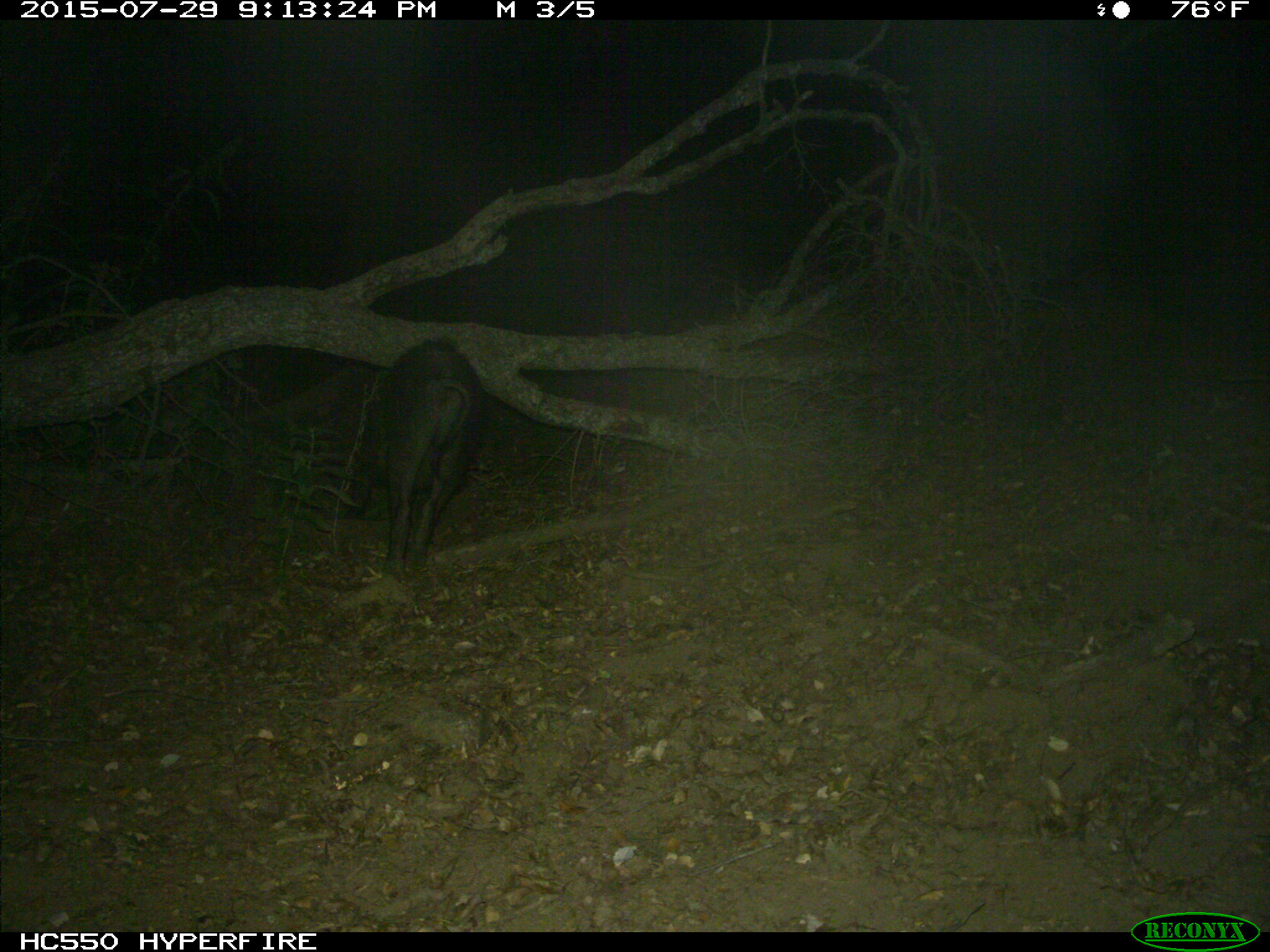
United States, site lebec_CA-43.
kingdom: Animalia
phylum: Chordata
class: Mammalia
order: Artiodactyla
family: Suidae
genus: Sus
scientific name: Sus scrofa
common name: wild boar